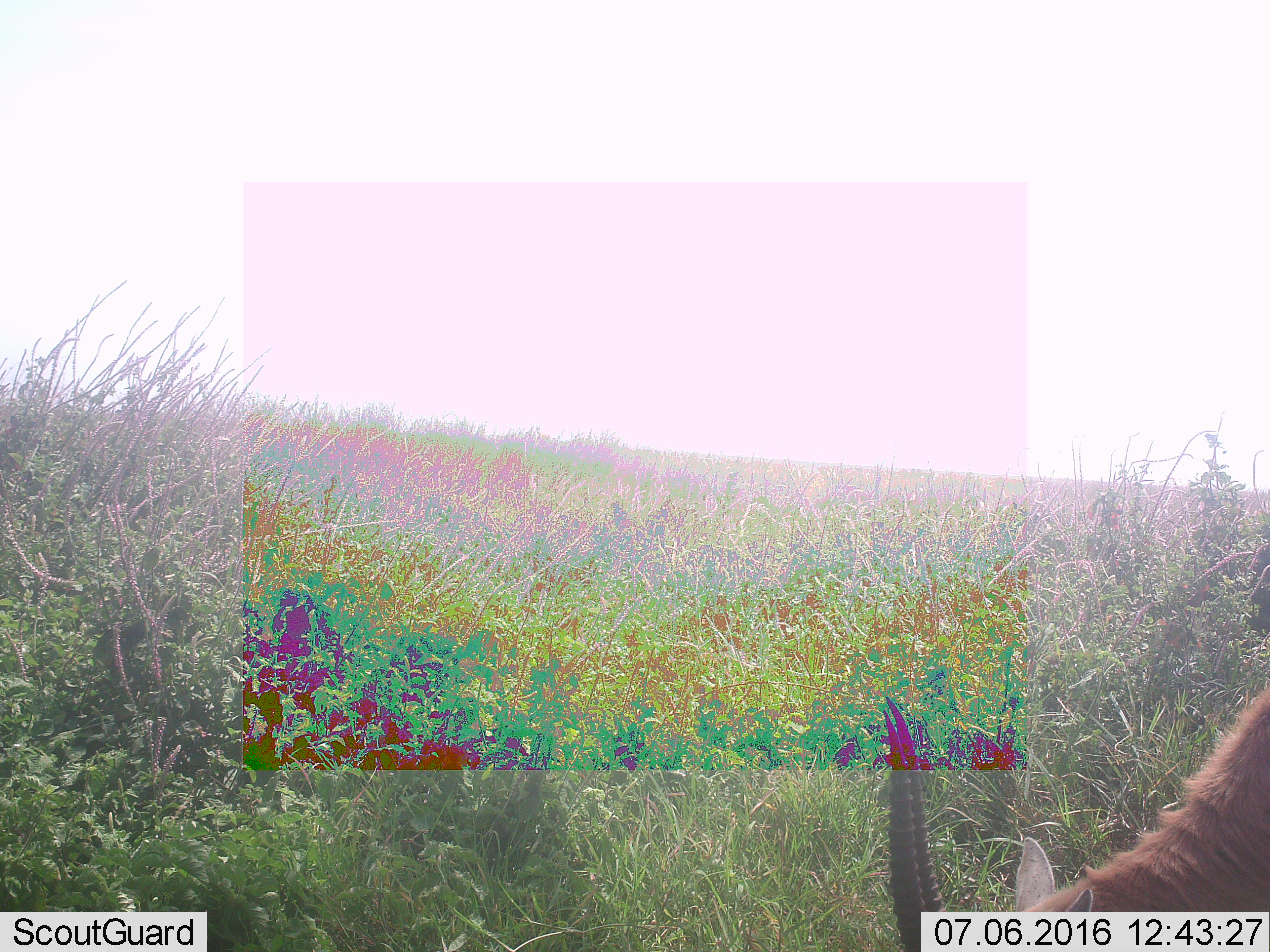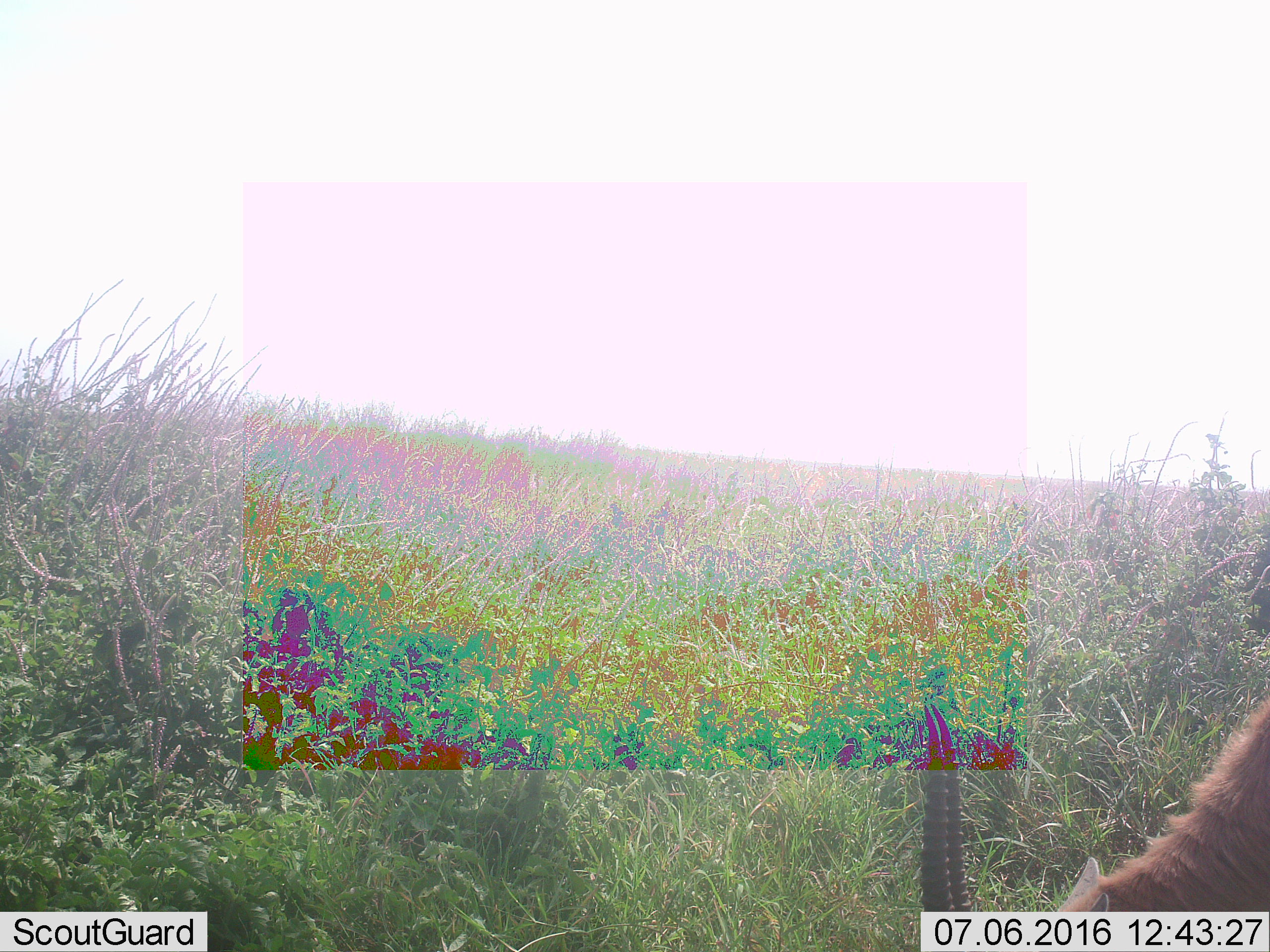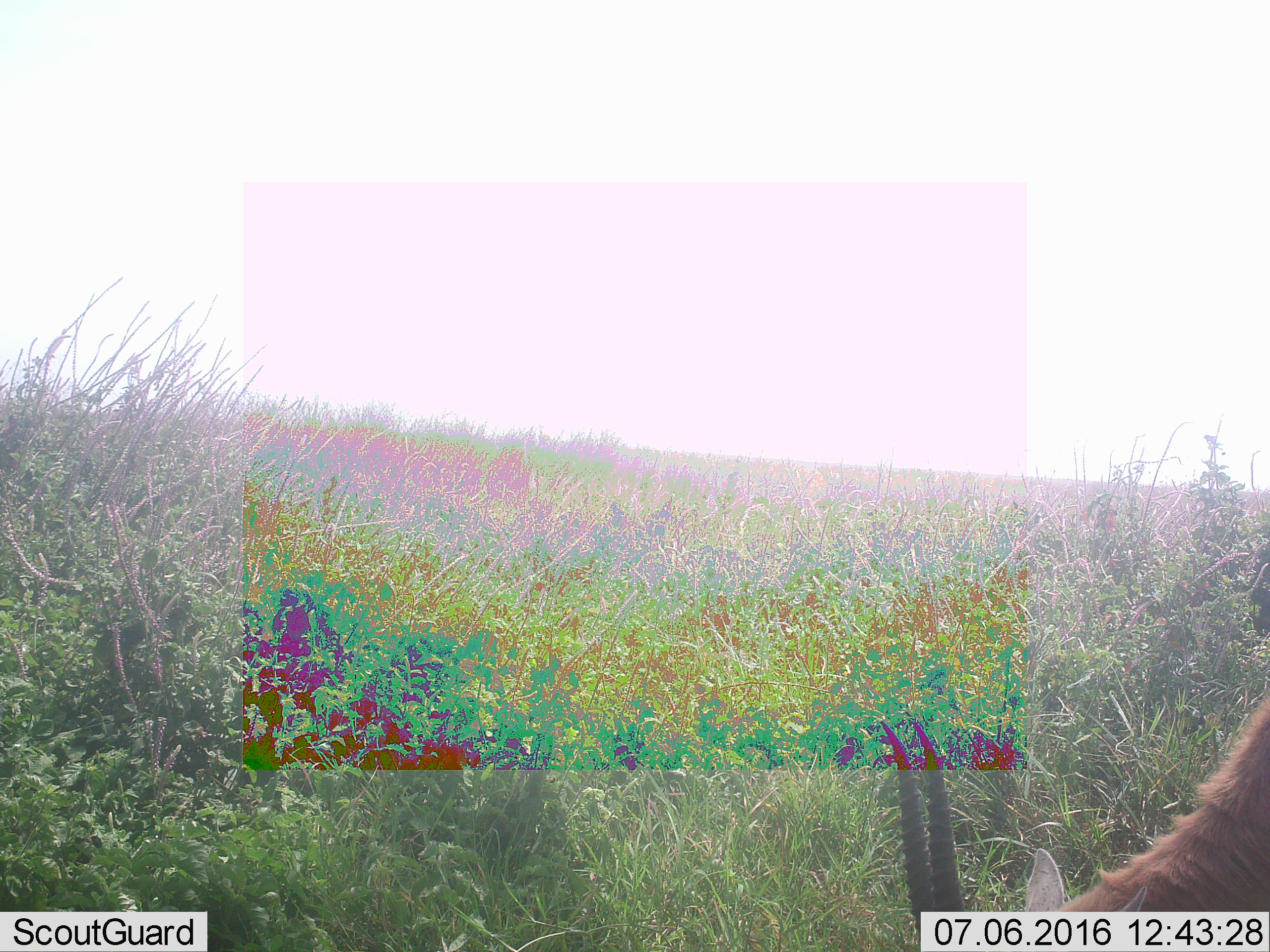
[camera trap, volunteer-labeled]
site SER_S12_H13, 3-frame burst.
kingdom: Animalia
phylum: Chordata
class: Mammalia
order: Artiodactyla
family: Bovidae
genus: Eudorcas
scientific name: Eudorcas thomsonii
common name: thomson's gazelle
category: gazellethomsons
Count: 1.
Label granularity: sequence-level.